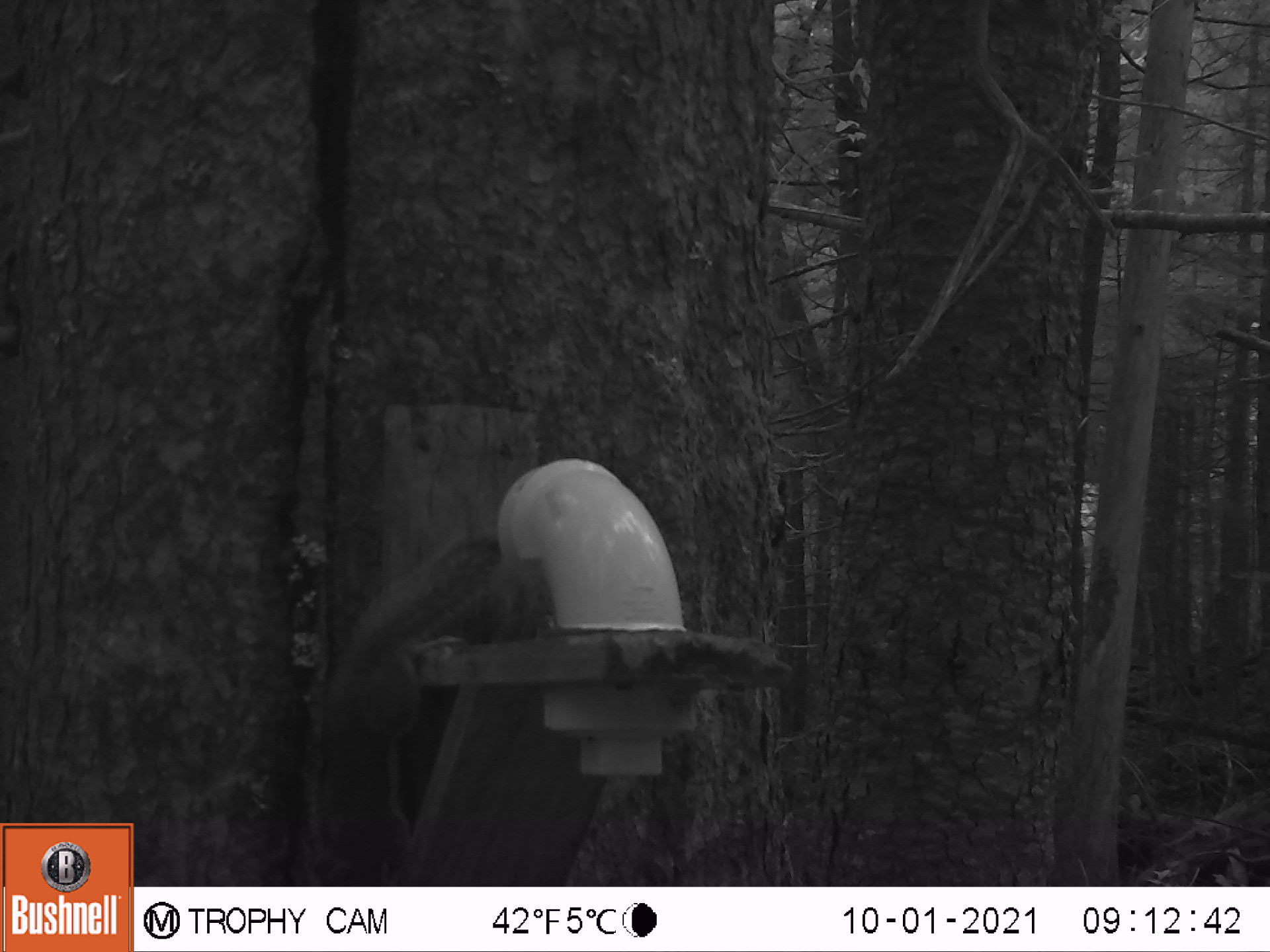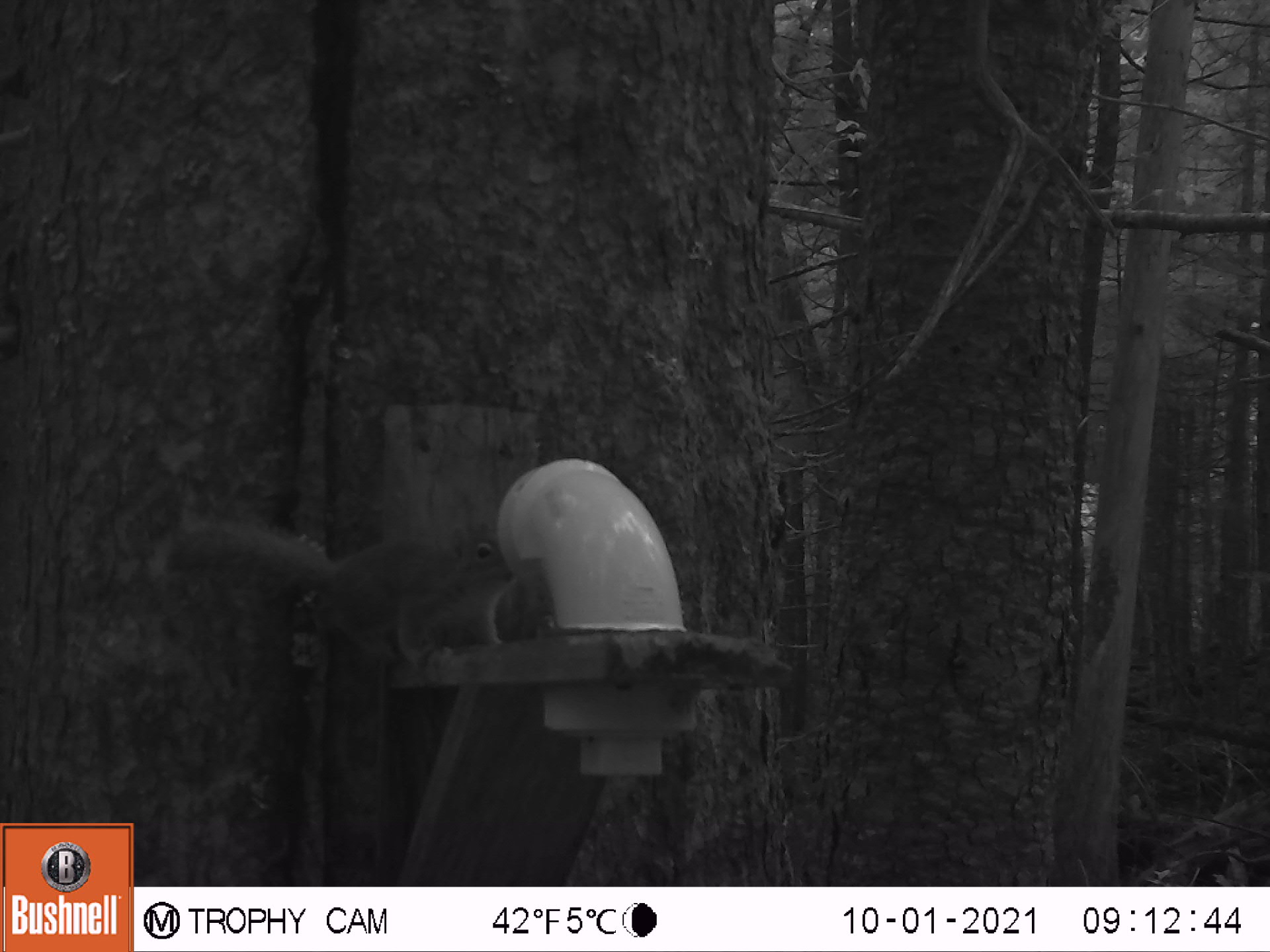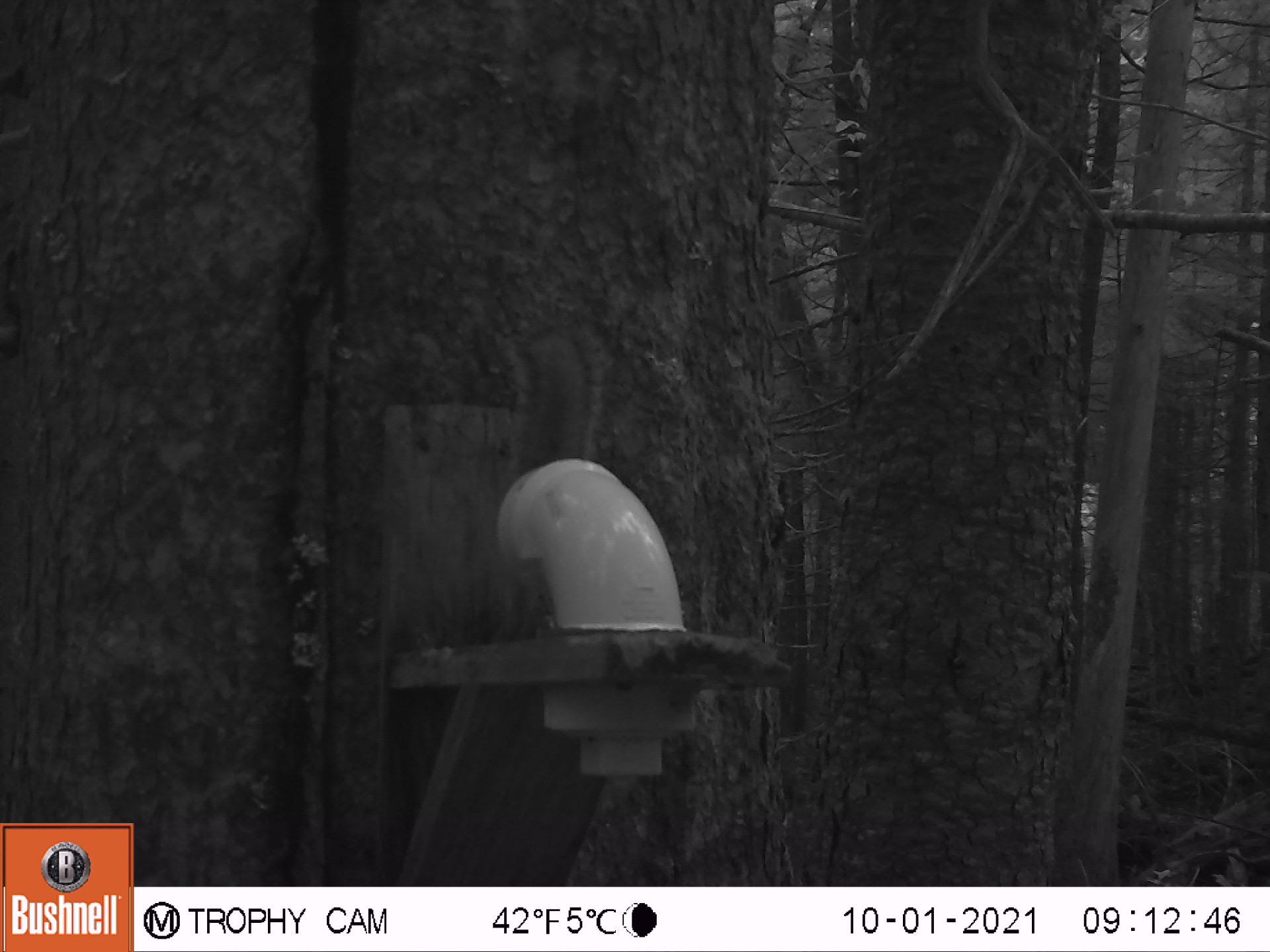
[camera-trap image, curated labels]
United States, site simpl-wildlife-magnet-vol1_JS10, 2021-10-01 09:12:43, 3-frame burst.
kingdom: Animalia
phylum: Chordata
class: Mammalia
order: Rodentia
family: Sciuridae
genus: Tamiasciurus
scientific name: Tamiasciurus hudsonicus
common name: red squirrel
Red squirrel (Tamiasciurus hudsonicus).